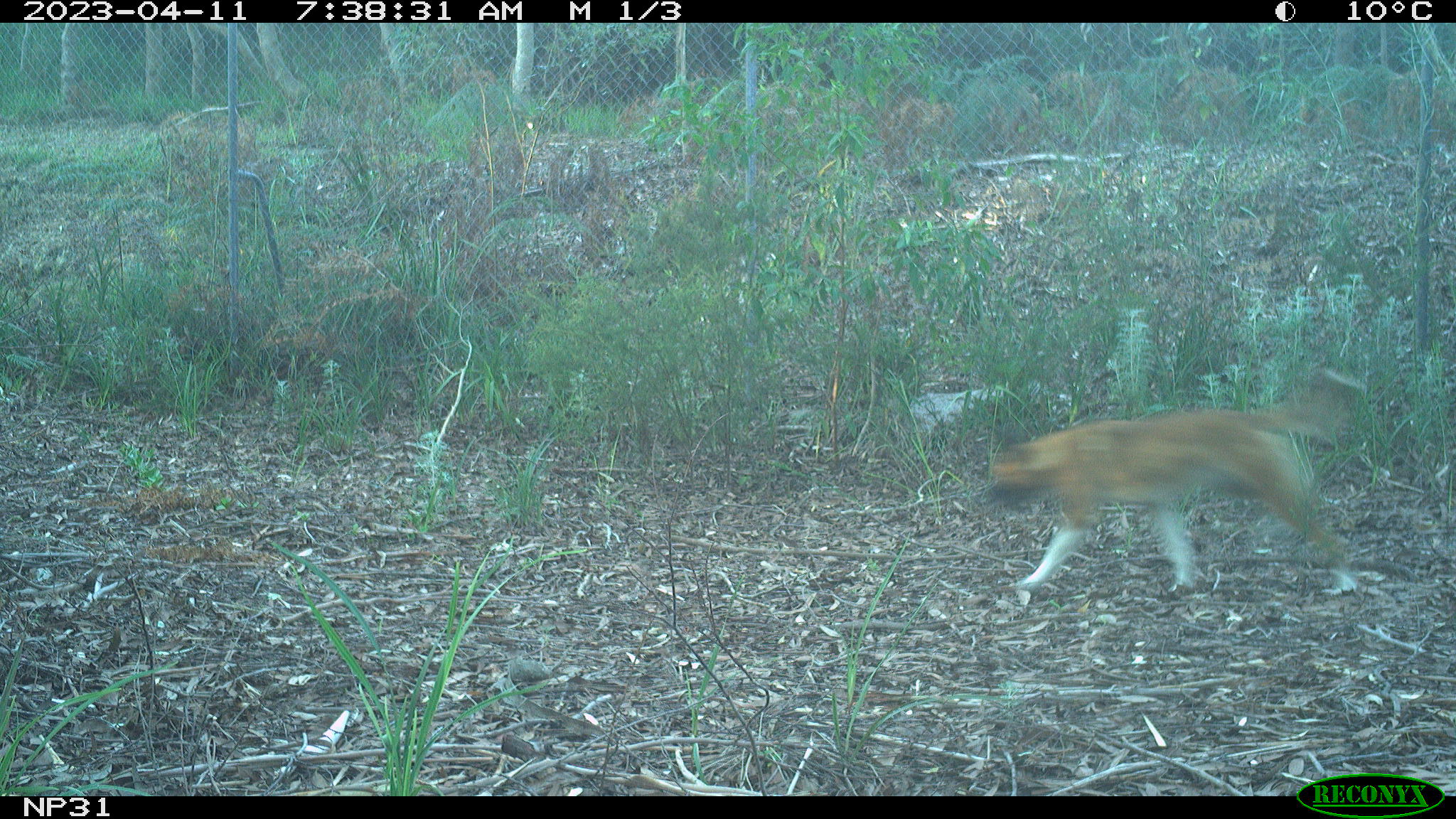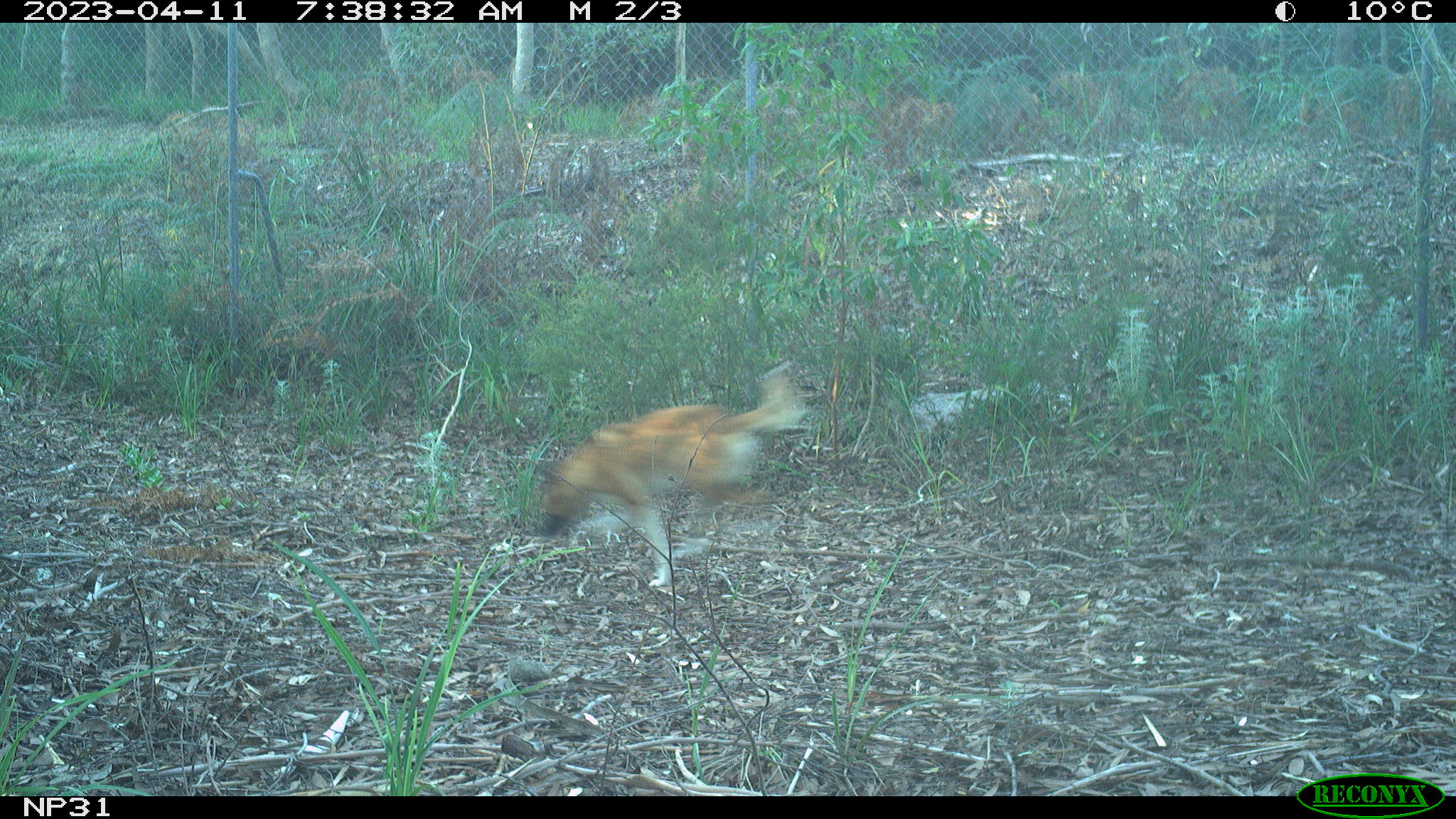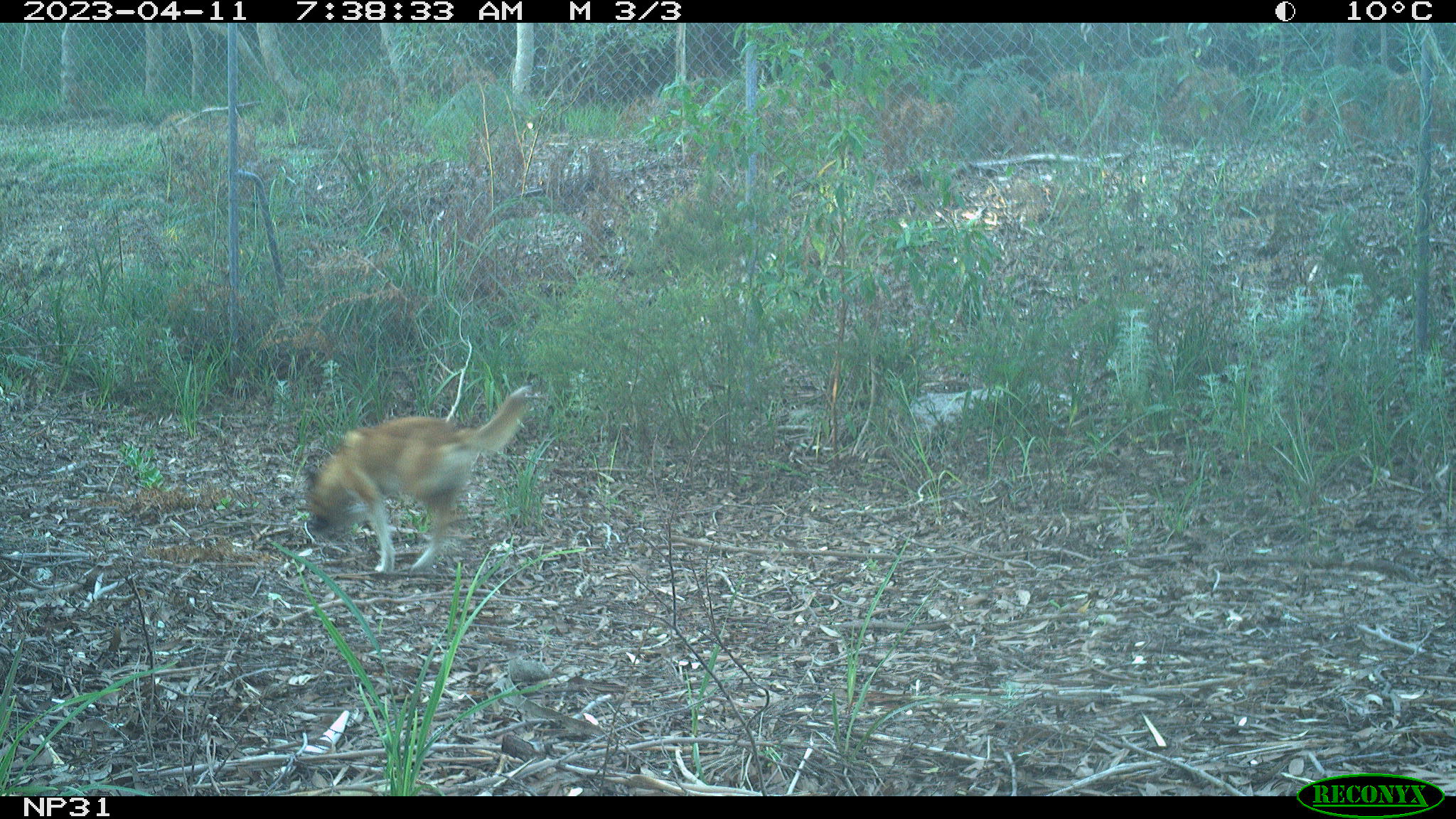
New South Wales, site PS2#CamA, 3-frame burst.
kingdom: Animalia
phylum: Chordata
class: Mammalia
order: Carnivora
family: Canidae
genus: Canis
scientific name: Canis familiaris dingo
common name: dingo